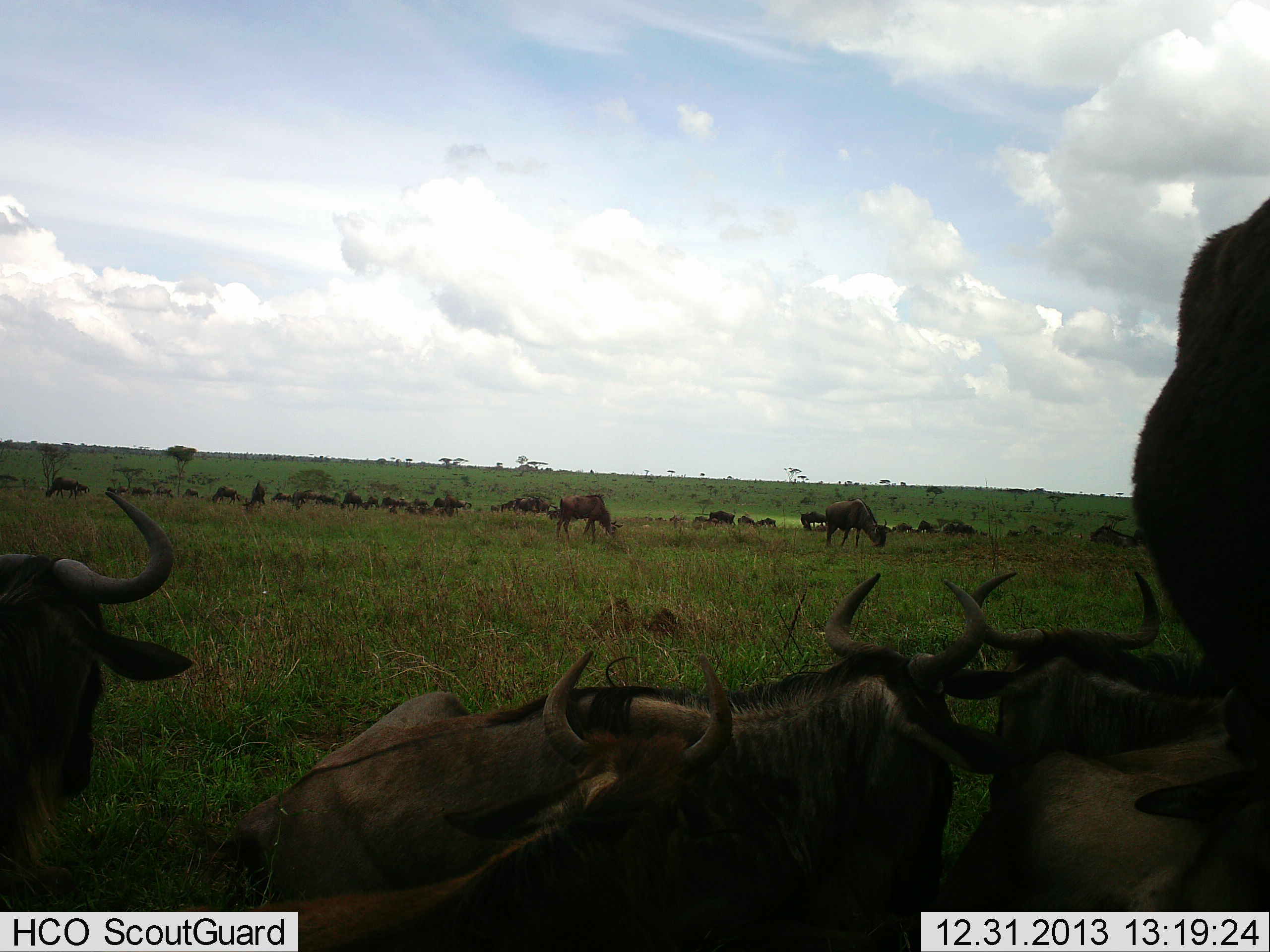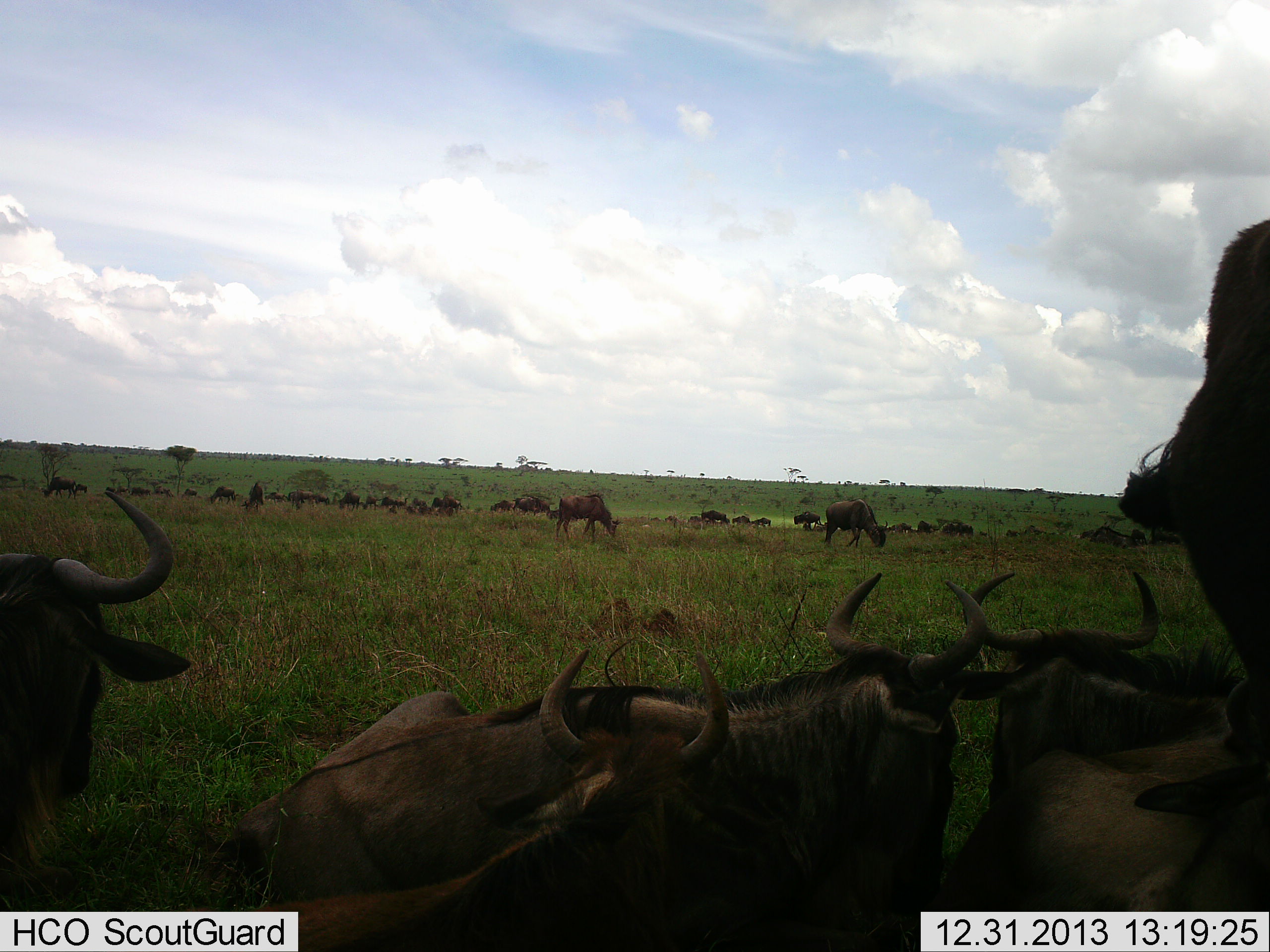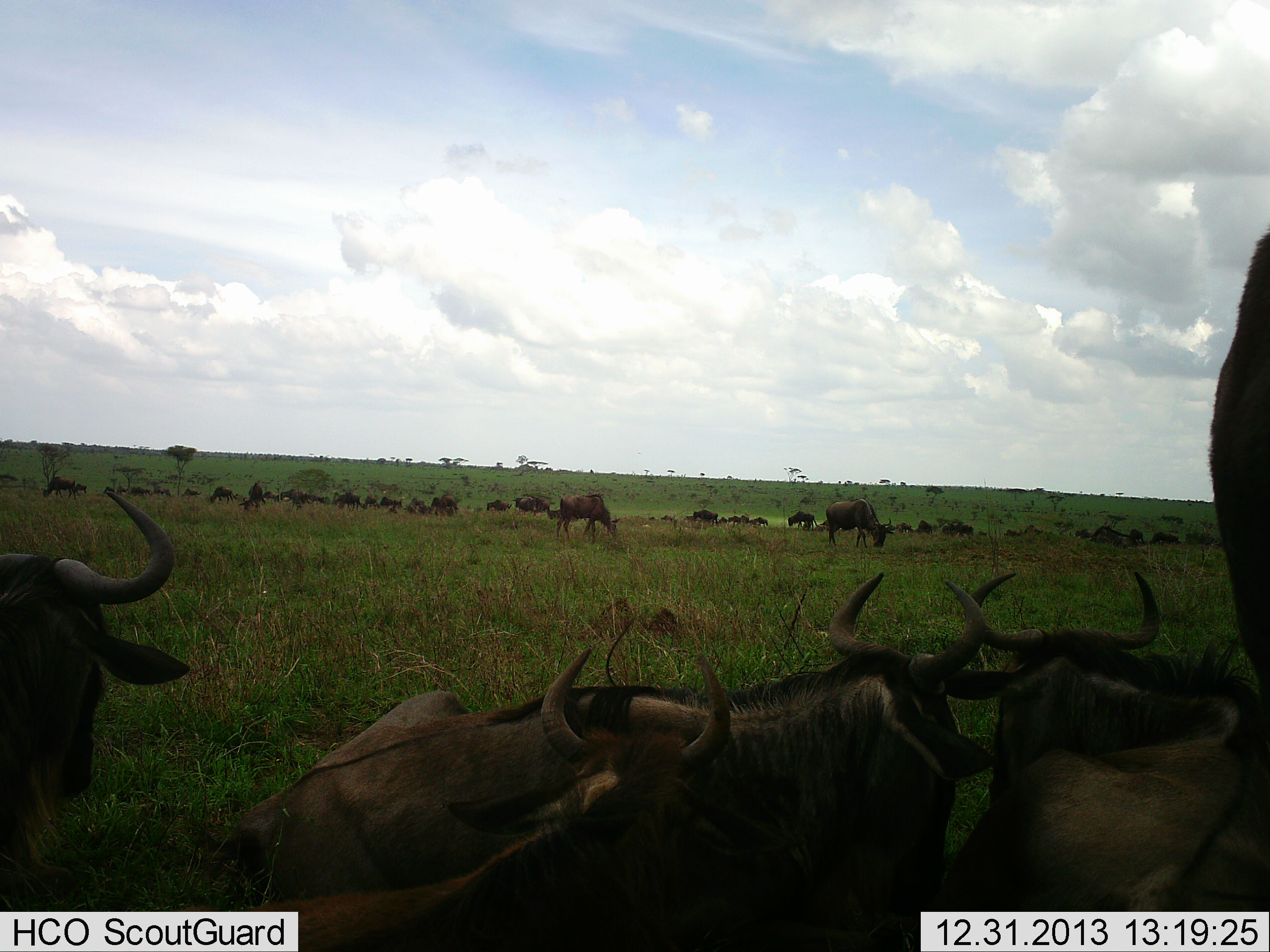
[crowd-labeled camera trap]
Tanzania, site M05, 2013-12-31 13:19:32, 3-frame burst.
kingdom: Animalia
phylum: Chordata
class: Mammalia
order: Artiodactyla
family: Bovidae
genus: Connochaetes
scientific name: Connochaetes taurinus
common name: blue wildebeest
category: wildebeest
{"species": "wildebeest (blue wildebeest) (Connochaetes taurinus)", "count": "11-50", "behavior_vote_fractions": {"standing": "60%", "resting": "80%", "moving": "40%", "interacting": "10%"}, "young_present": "10%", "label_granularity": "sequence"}